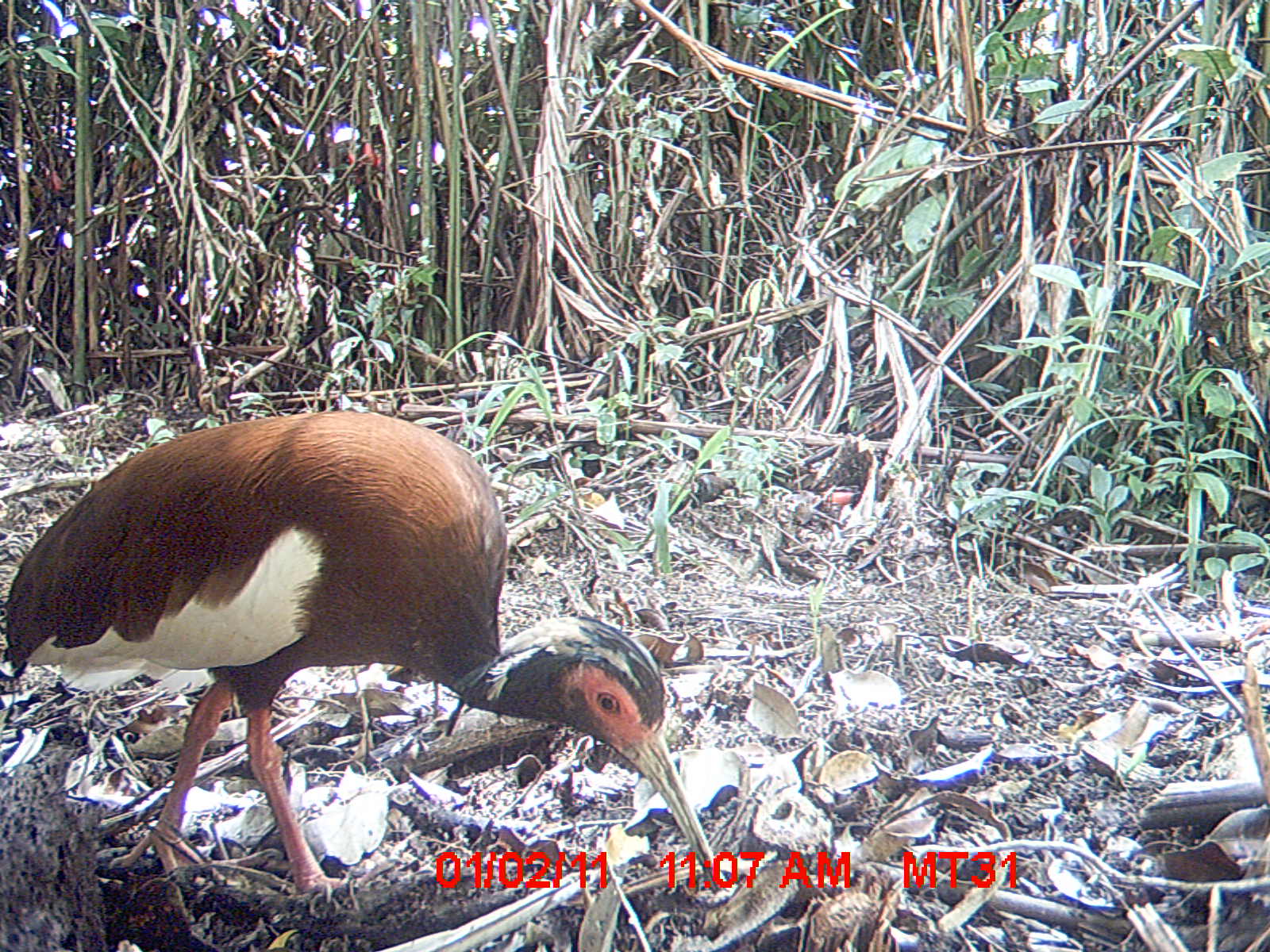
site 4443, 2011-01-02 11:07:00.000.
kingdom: Animalia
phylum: Chordata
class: Aves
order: Pelecaniformes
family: Threskiornithidae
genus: Lophotibis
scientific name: Lophotibis cristata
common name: madagascan ibis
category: lophotibis cristataa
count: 1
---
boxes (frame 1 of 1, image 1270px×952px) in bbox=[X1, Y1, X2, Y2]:
lophotibis cristataa: bbox=[0, 407, 732, 903]